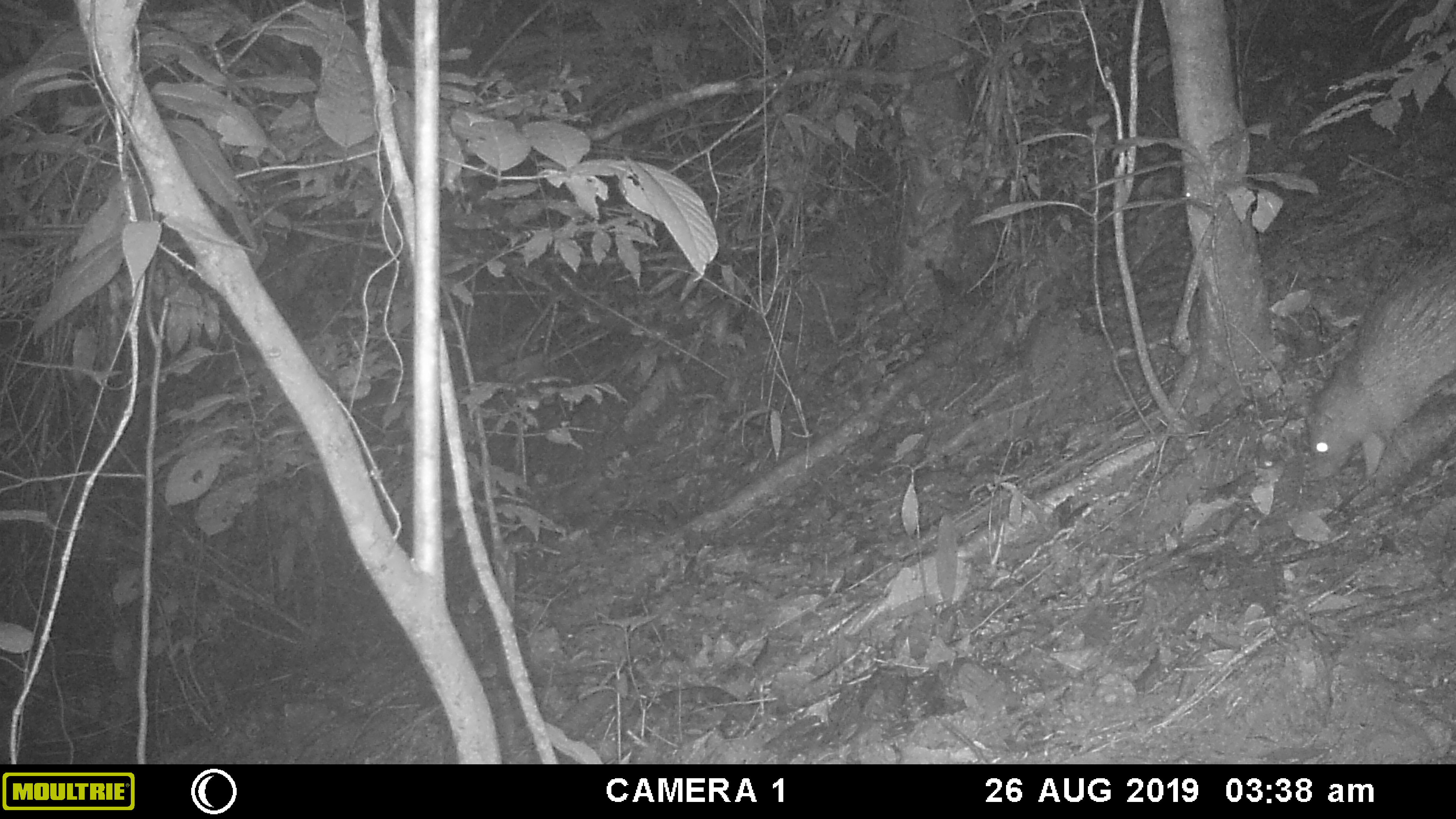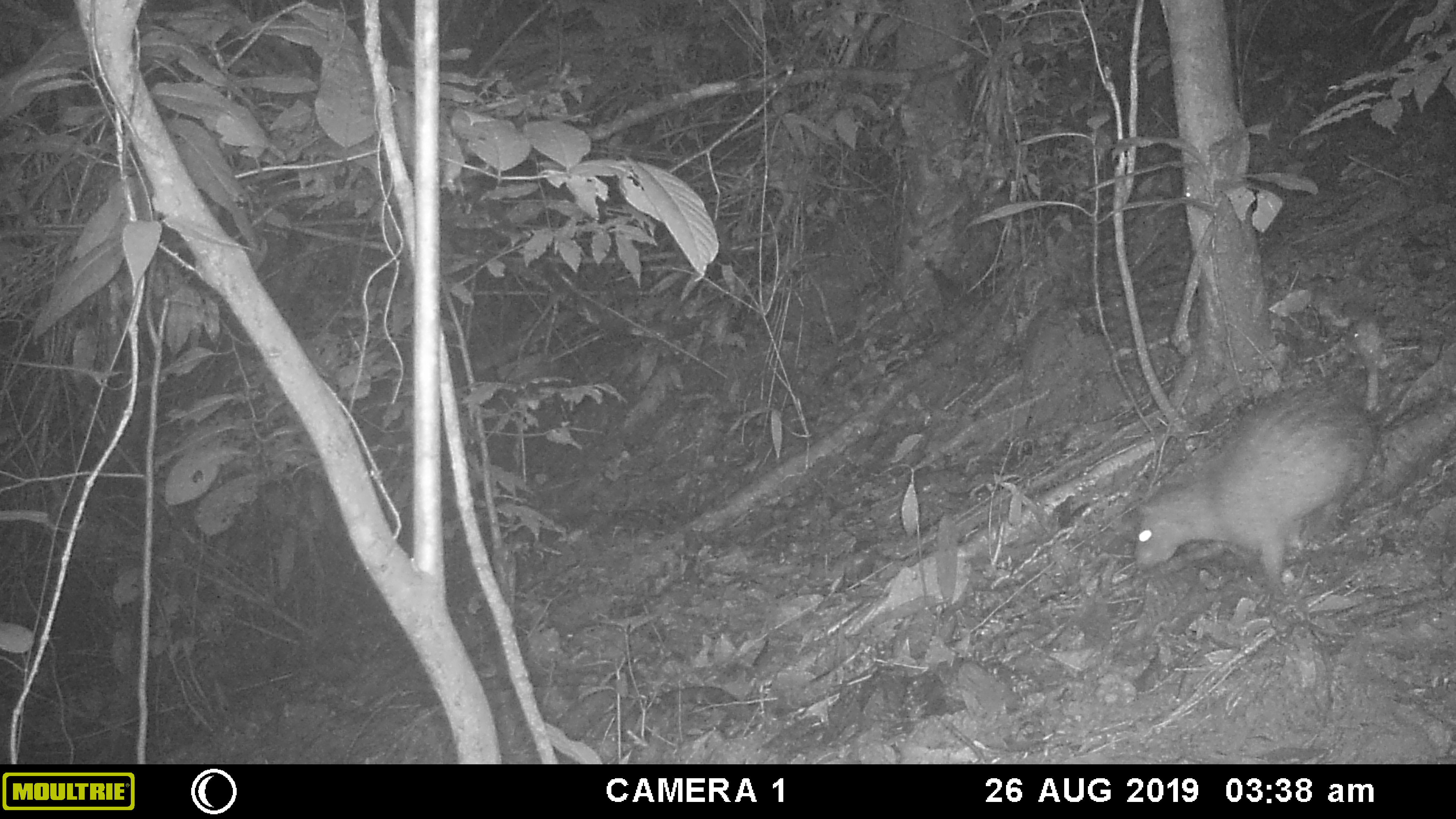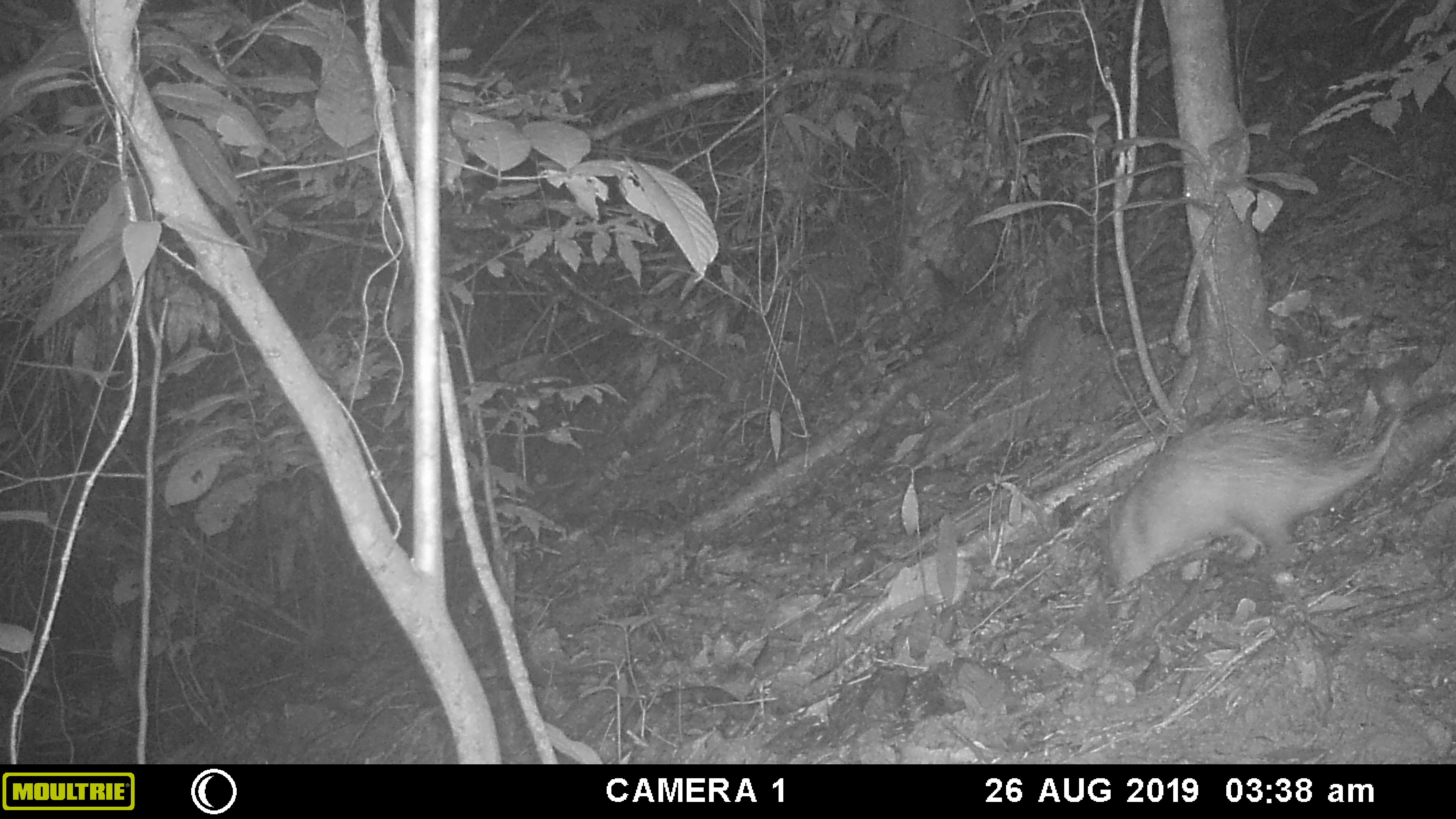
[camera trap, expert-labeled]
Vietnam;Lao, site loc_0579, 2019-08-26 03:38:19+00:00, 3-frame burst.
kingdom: Animalia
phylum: Chordata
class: Mammalia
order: Rodentia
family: Hystricidae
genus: Atherurus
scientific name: Atherurus macrourus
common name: asiatic brush-tailed porcupine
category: asiatic brush tailed porcupine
Asiatic brush tailed porcupine (asiatic brush-tailed porcupine) (Atherurus macrourus). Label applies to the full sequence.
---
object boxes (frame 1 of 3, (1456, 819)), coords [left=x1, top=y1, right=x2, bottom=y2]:
asiatic brush tailed porcupine: [left=1306, top=228, right=1456, bottom=477]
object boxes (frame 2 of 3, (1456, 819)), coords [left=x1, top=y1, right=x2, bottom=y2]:
asiatic brush tailed porcupine: [left=1132, top=387, right=1378, bottom=590]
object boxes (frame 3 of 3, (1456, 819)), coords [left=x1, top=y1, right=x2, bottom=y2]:
asiatic brush tailed porcupine: [left=1103, top=390, right=1455, bottom=586]